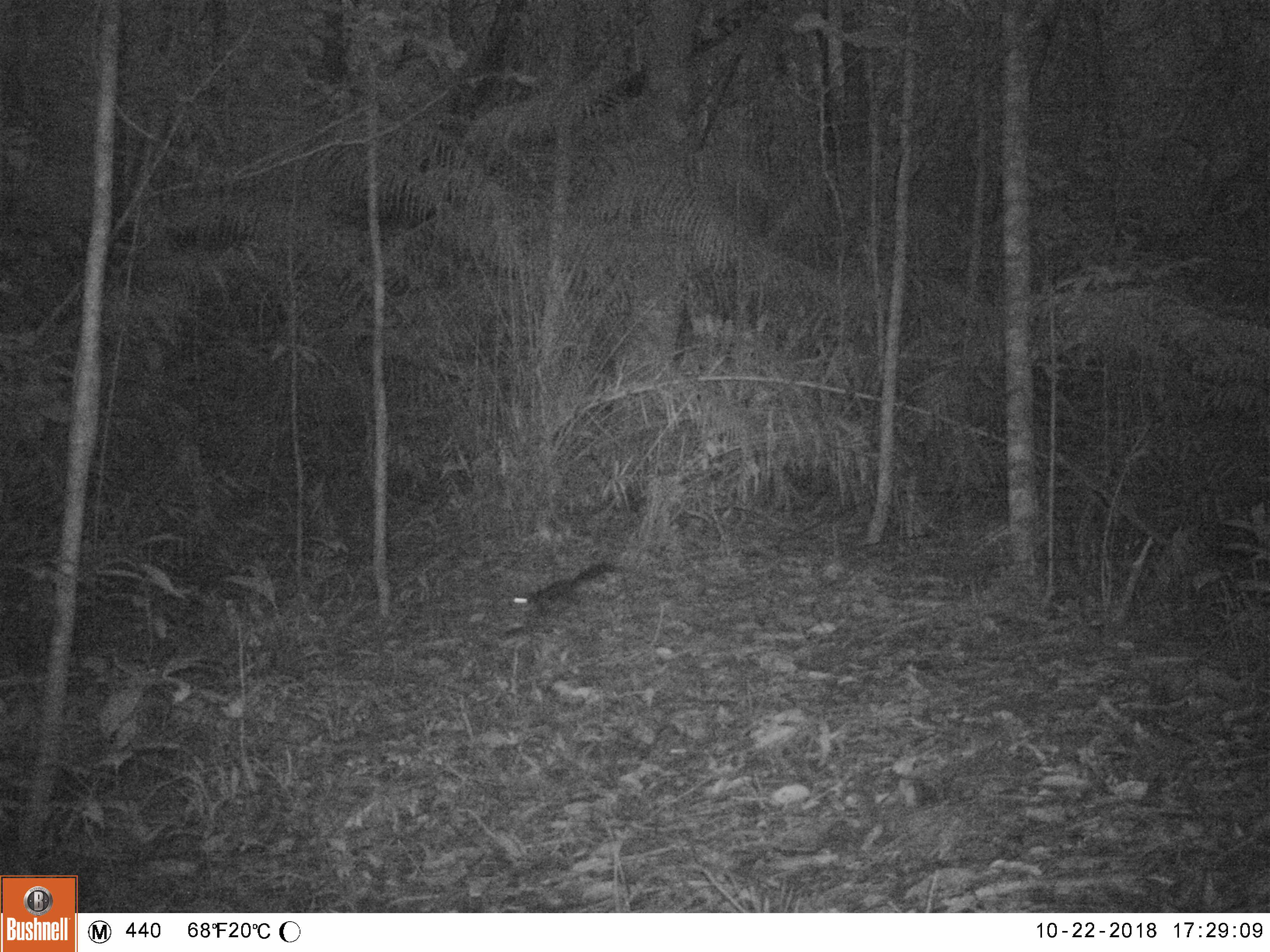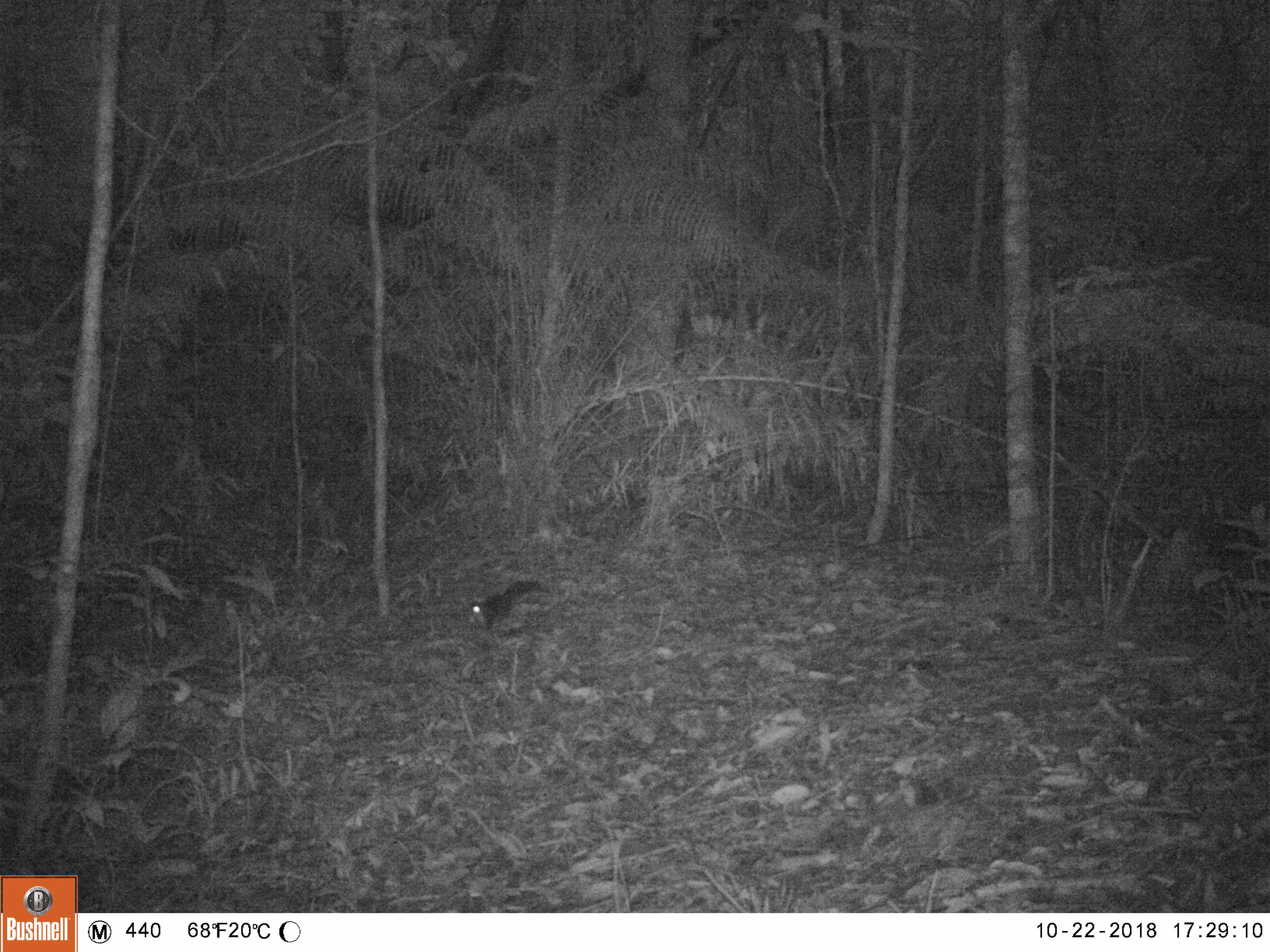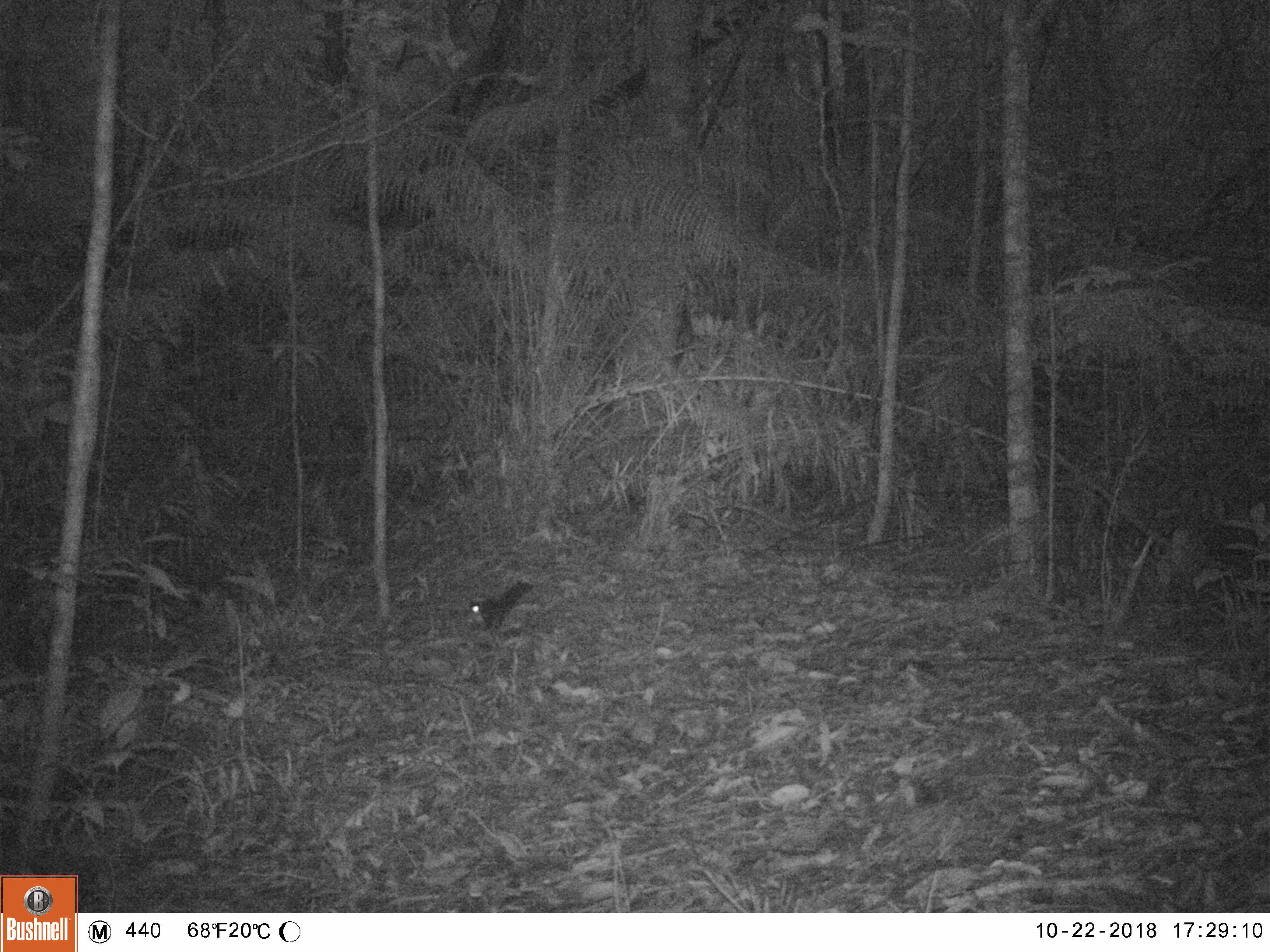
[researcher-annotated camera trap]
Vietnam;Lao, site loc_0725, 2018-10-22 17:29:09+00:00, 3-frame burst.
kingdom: Animalia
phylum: Chordata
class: Mammalia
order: Rodentia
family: Sciuridae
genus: Sciurus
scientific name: Sciurus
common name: squirrel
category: unidentified squirrel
Unidentified squirrel (squirrel) (Sciurus). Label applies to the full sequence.